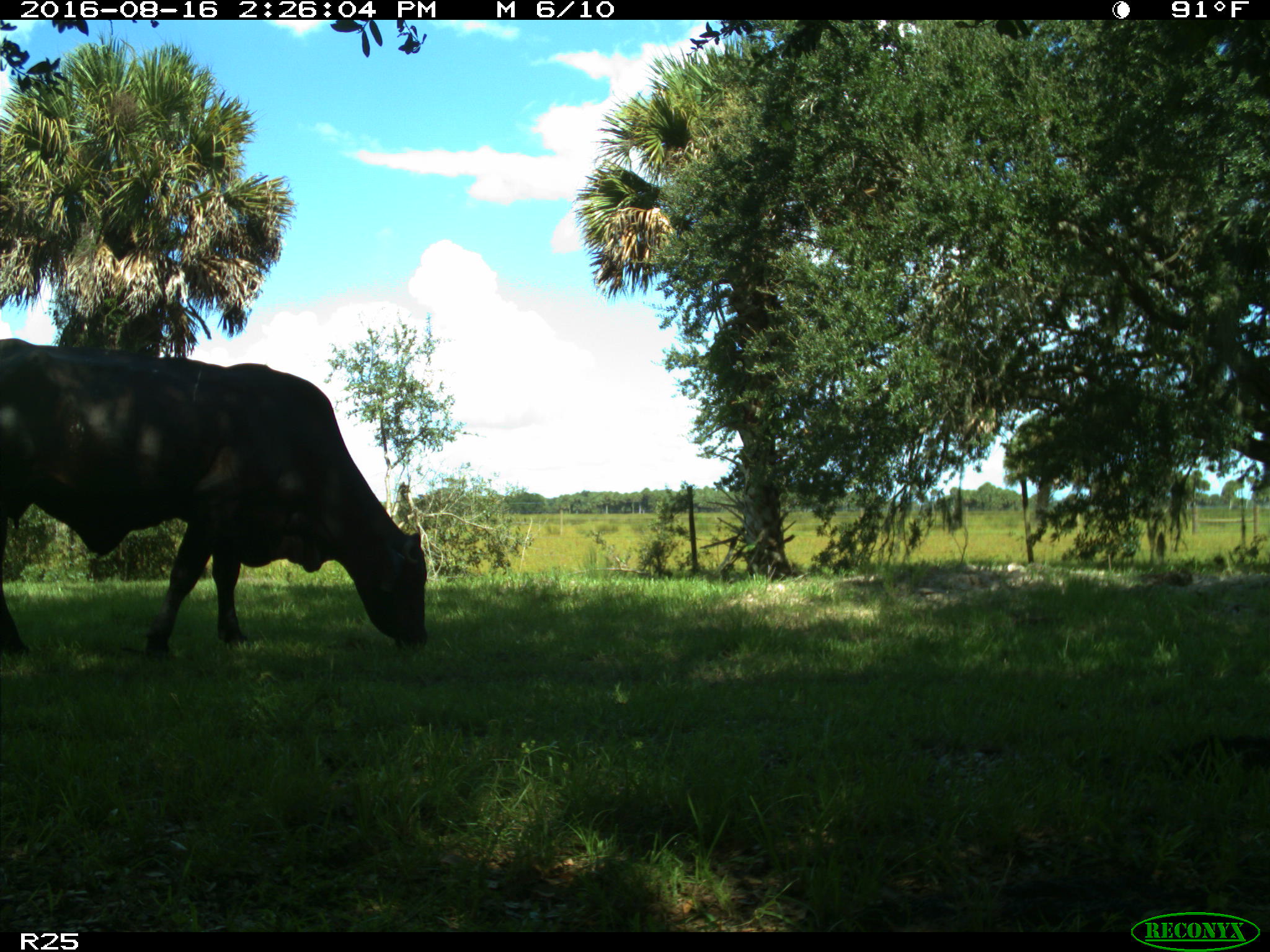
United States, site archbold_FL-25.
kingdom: Animalia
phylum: Chordata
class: Mammalia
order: Artiodactyla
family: Bovidae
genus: Bos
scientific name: Bos taurus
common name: domestic cow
Bos taurus (domestic cow).